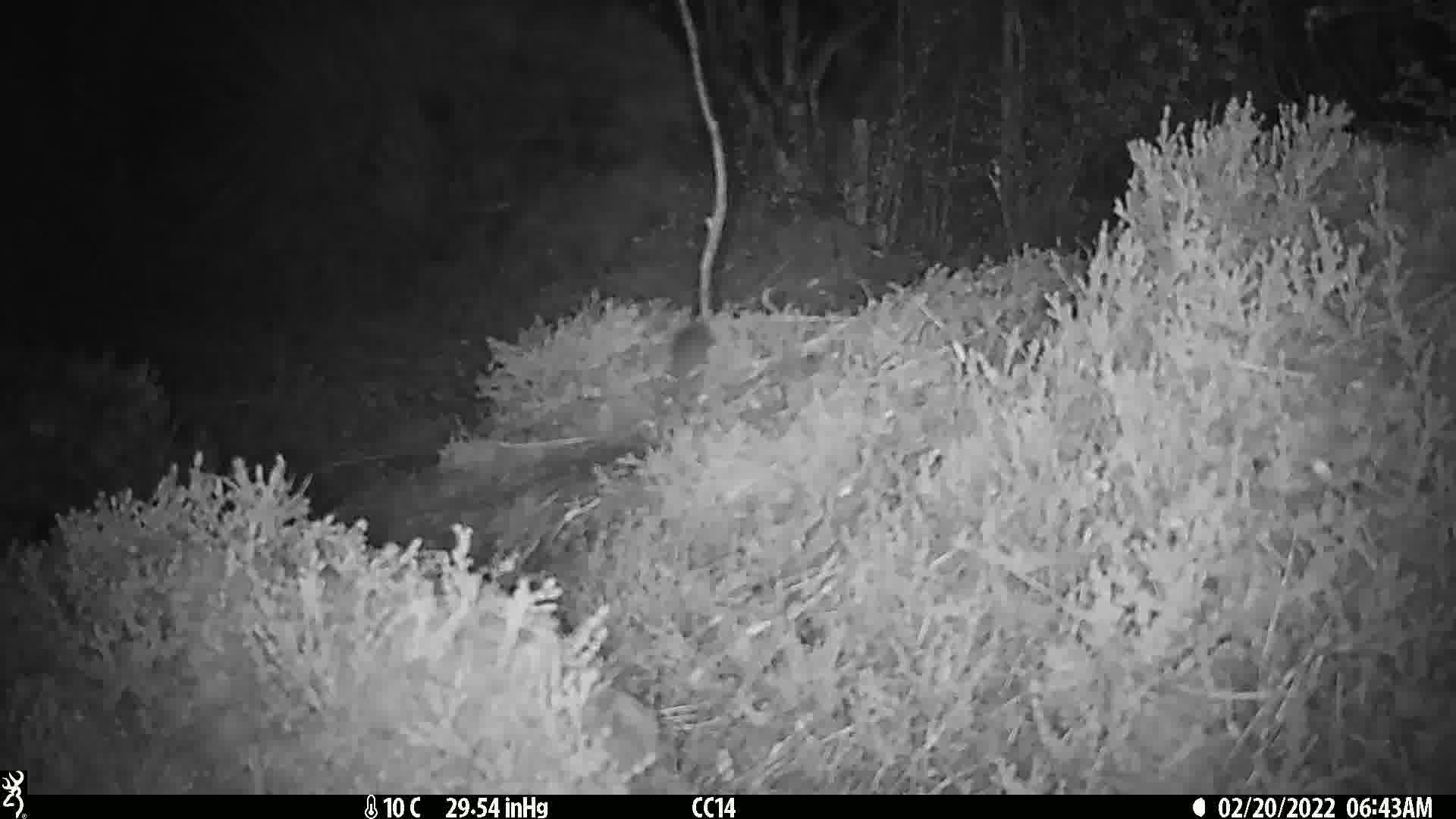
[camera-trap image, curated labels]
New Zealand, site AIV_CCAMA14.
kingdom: Animalia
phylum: Chordata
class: Mammalia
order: Rodentia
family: Muridae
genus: Mus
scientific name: Mus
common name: mouse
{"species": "mouse (Mus)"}